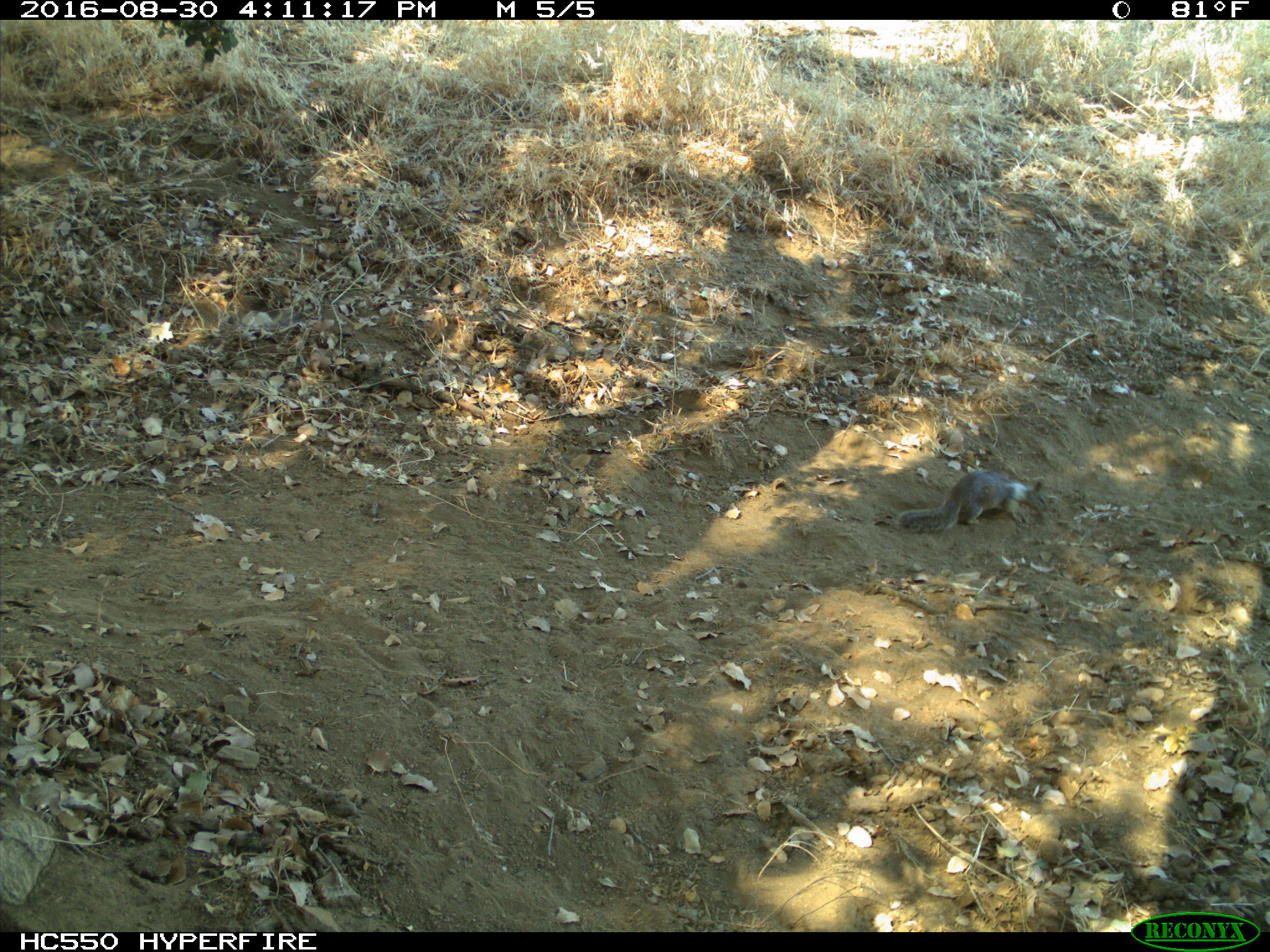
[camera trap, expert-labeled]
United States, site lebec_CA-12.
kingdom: Animalia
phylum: Chordata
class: Mammalia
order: Rodentia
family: Sciuridae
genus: Otospermophilus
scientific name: Otospermophilus beecheyi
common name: california ground squirrel